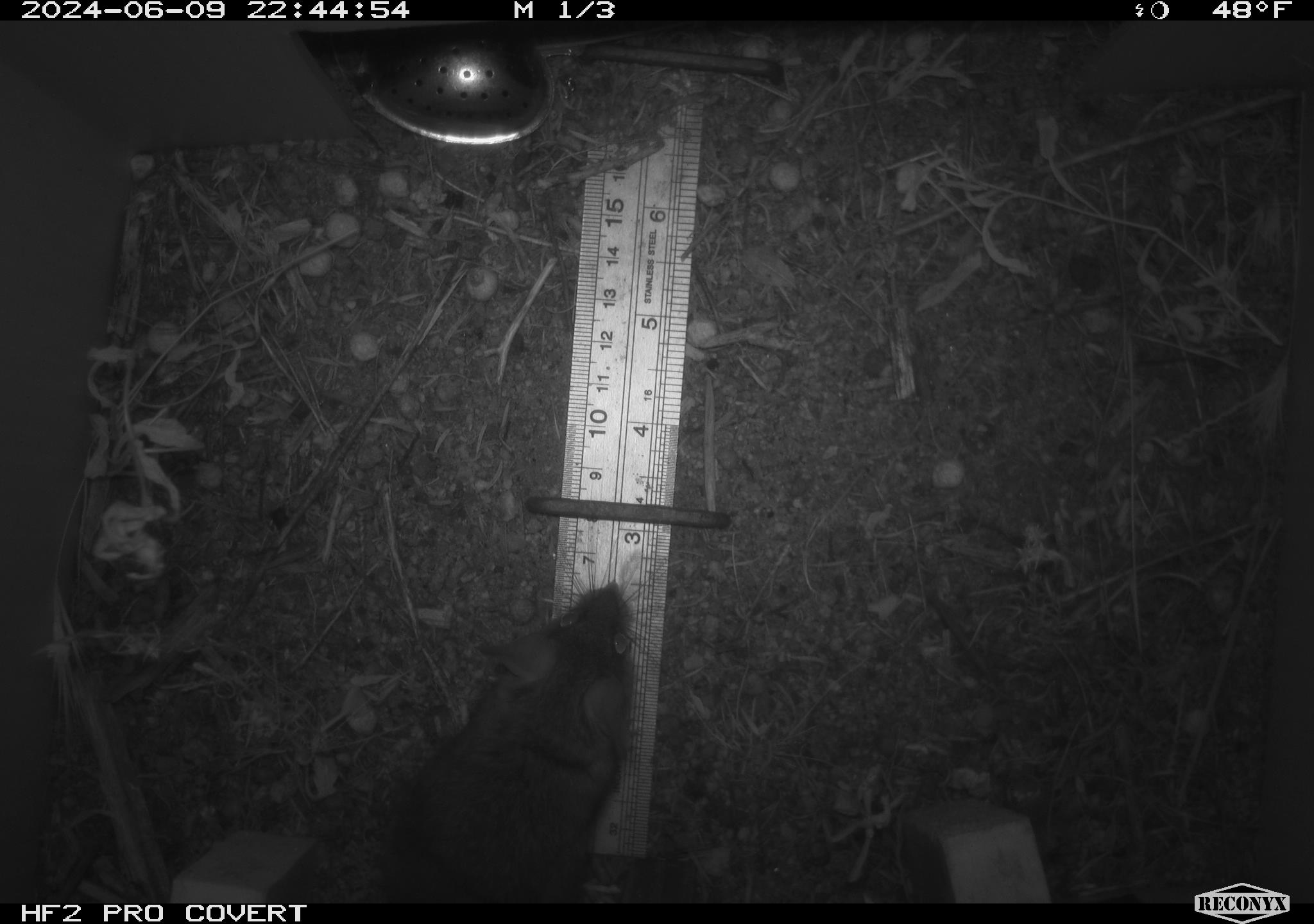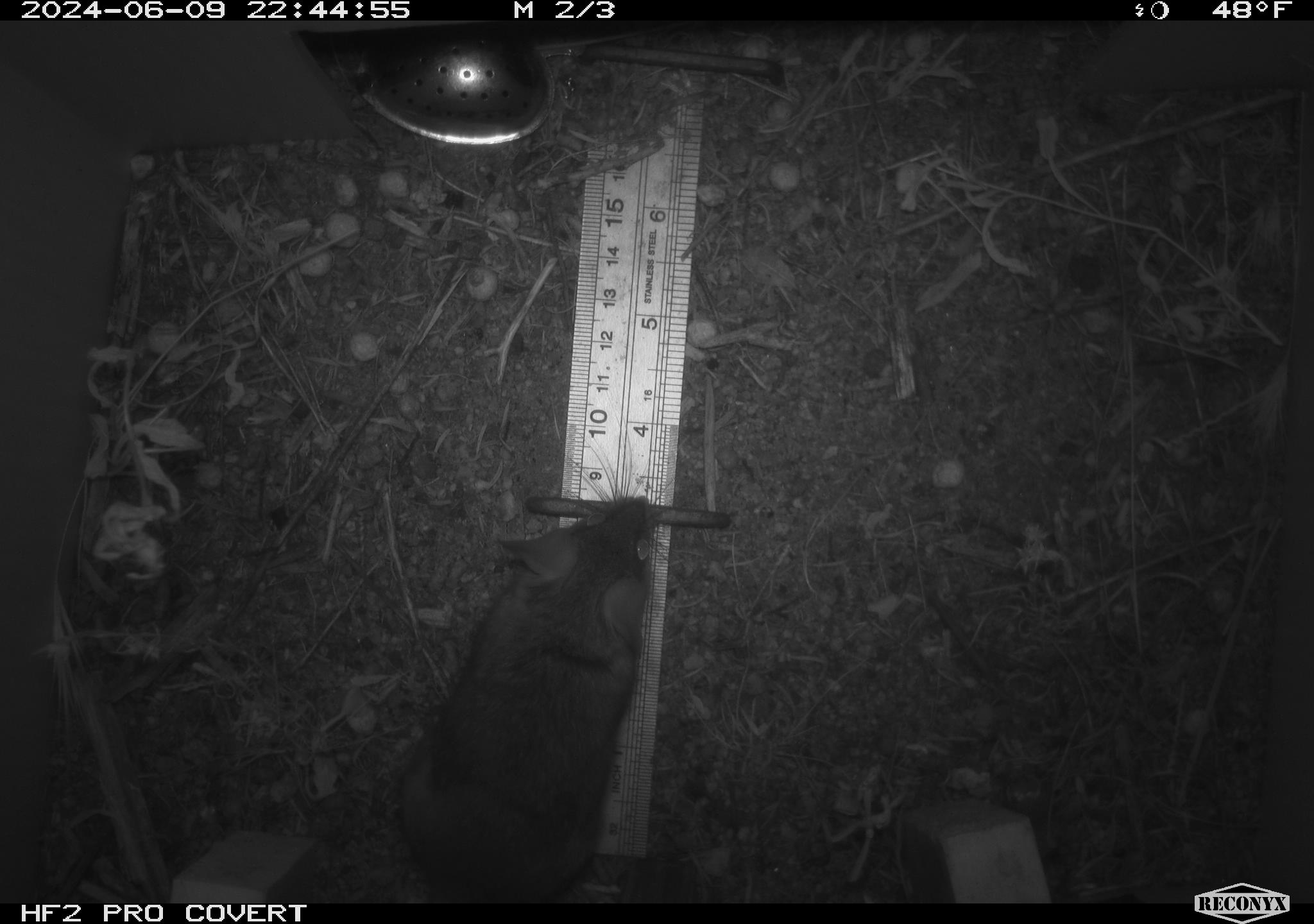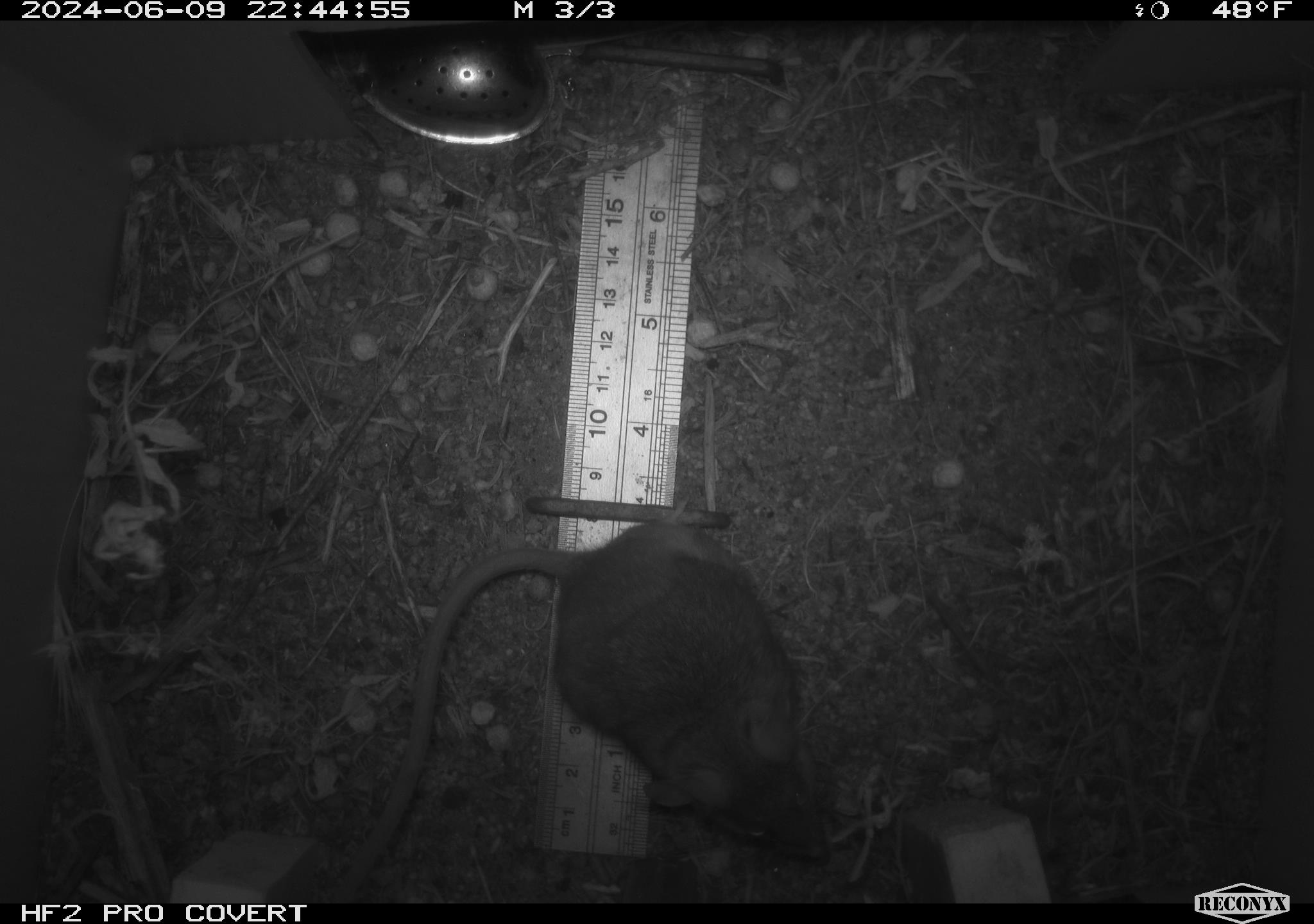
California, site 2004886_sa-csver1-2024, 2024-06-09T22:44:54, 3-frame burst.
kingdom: Animalia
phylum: Chordata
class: Mammalia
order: Rodentia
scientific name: Rodentia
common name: rodent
Rodent (Rodentia).